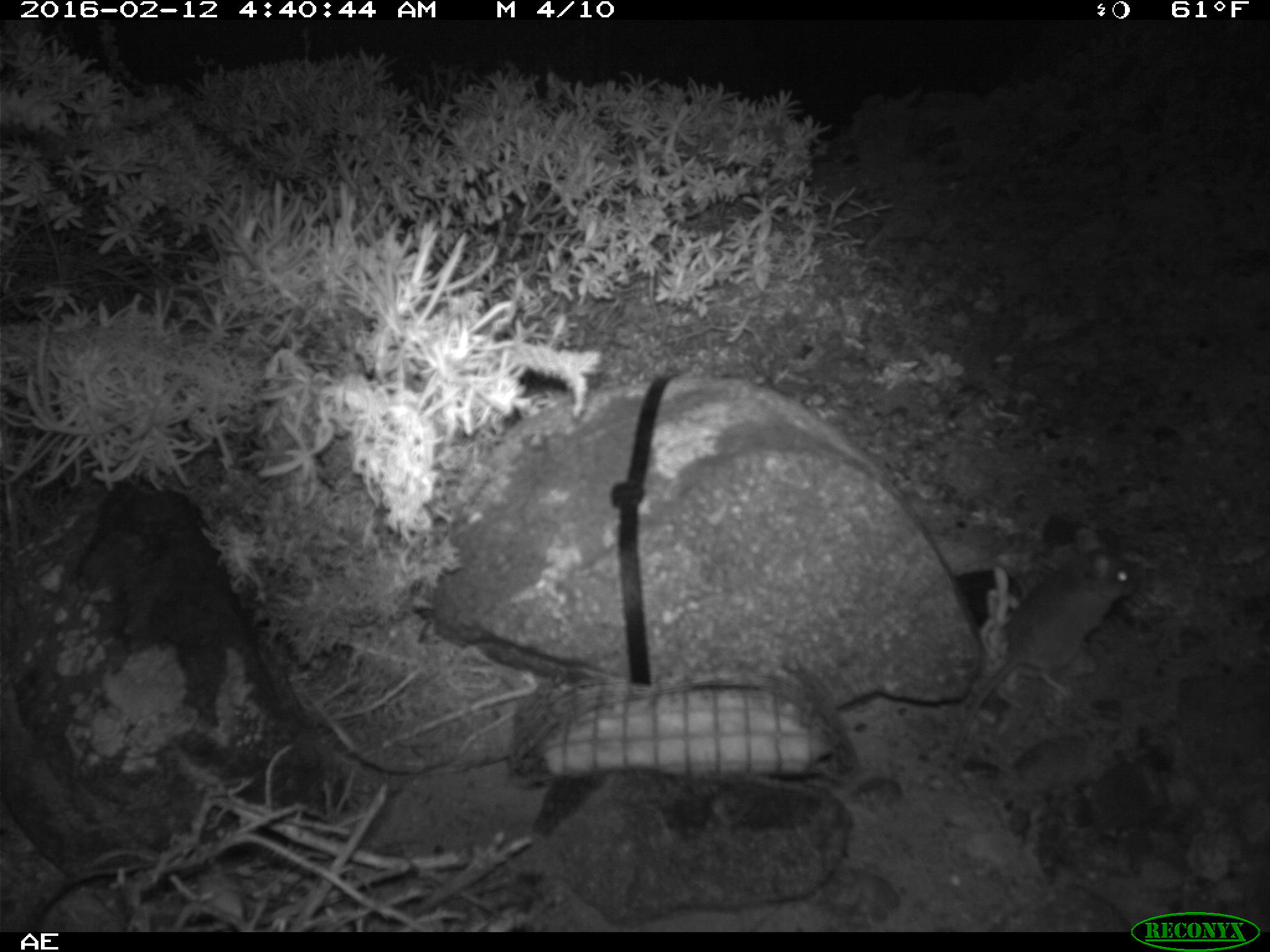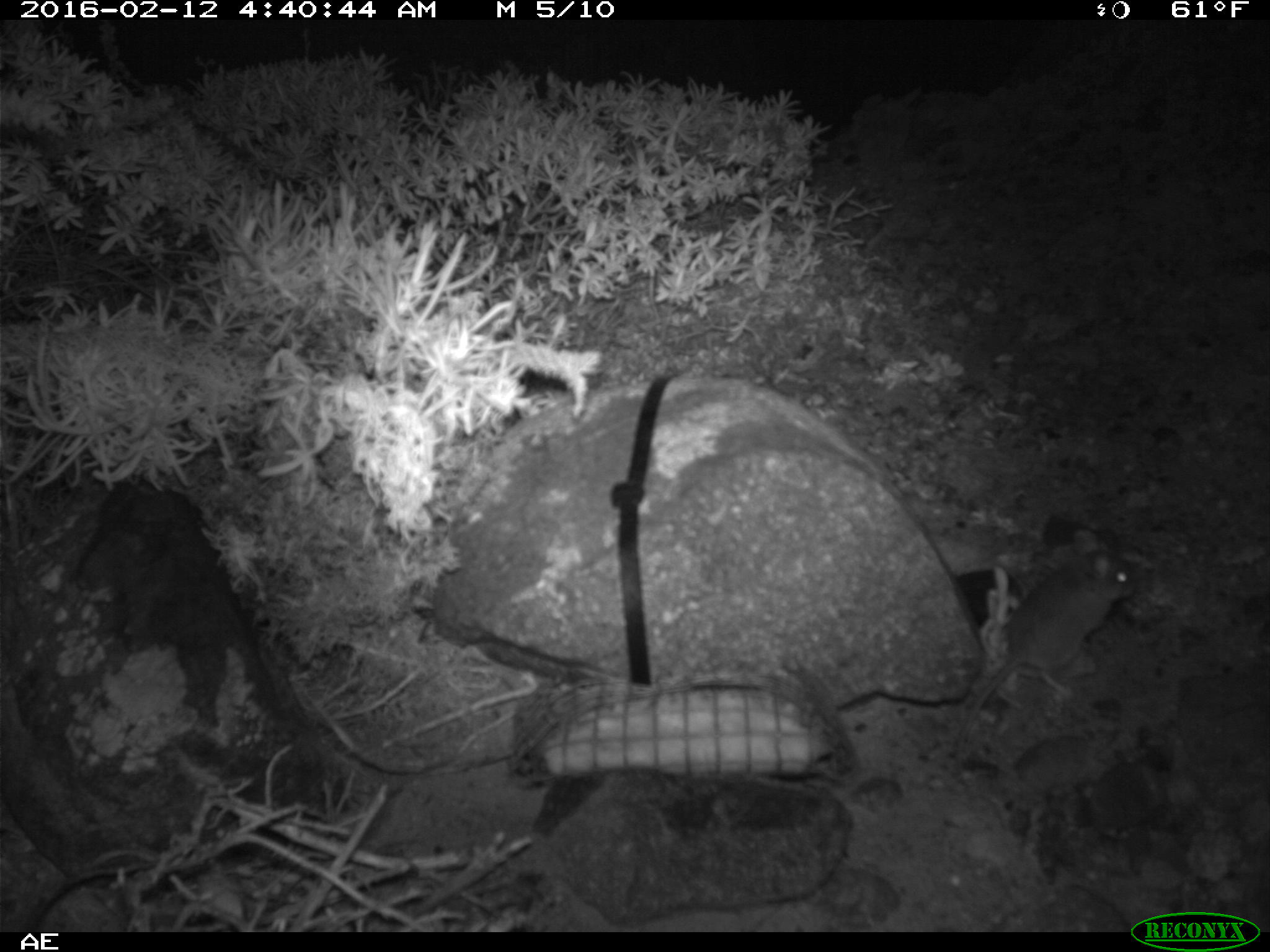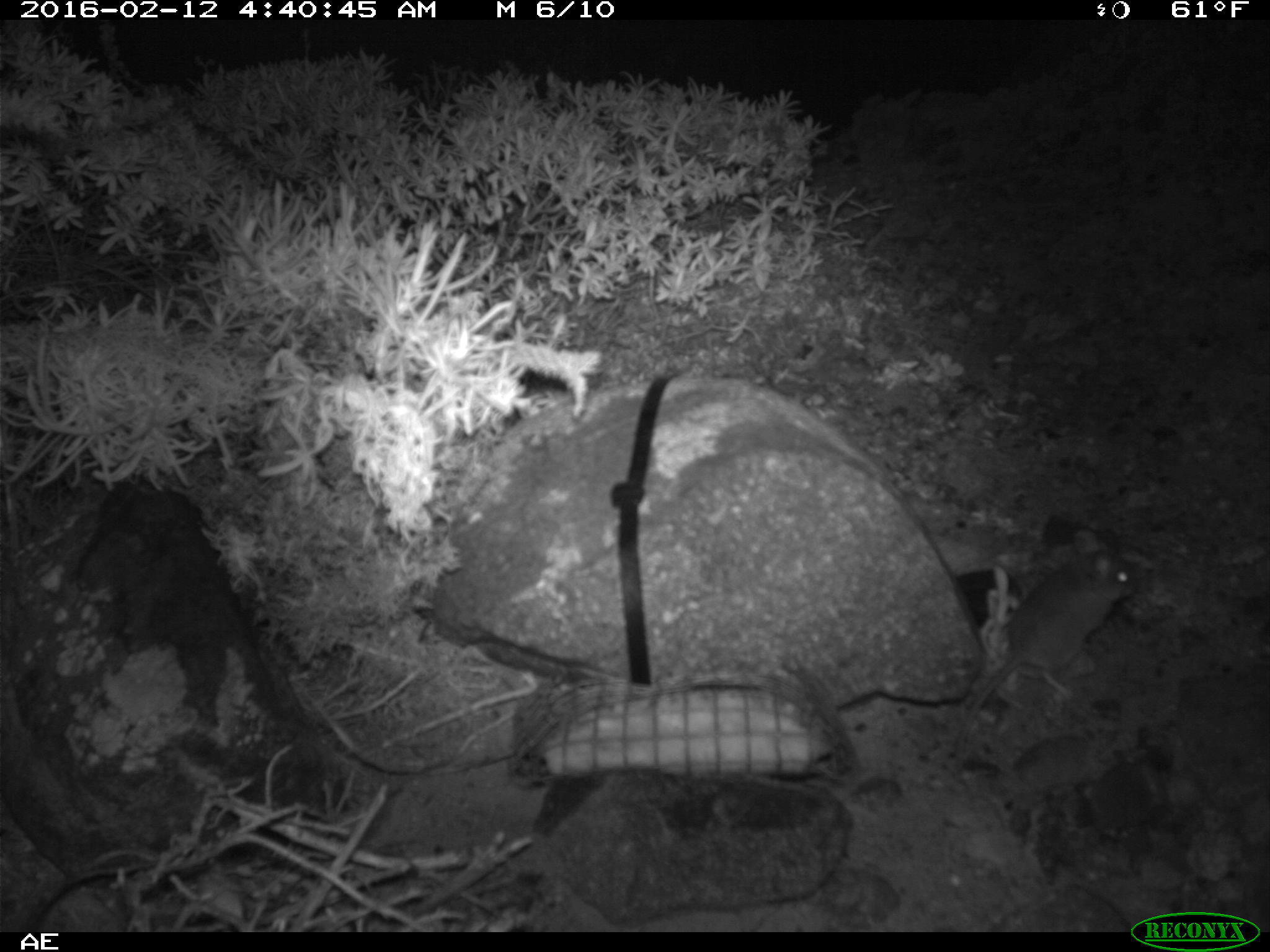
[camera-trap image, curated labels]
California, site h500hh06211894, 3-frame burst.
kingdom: Animalia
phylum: Chordata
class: Mammalia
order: Rodentia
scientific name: Rodentia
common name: rodent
Rodent (Rodentia).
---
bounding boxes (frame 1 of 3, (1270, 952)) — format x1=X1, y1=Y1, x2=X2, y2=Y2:
rodent: x1=952, y1=526, x2=1142, y2=791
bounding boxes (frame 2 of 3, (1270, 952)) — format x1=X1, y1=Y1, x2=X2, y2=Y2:
rodent: x1=951, y1=527, x2=1134, y2=777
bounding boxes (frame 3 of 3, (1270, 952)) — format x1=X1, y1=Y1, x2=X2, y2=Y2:
rodent: x1=954, y1=530, x2=1136, y2=780